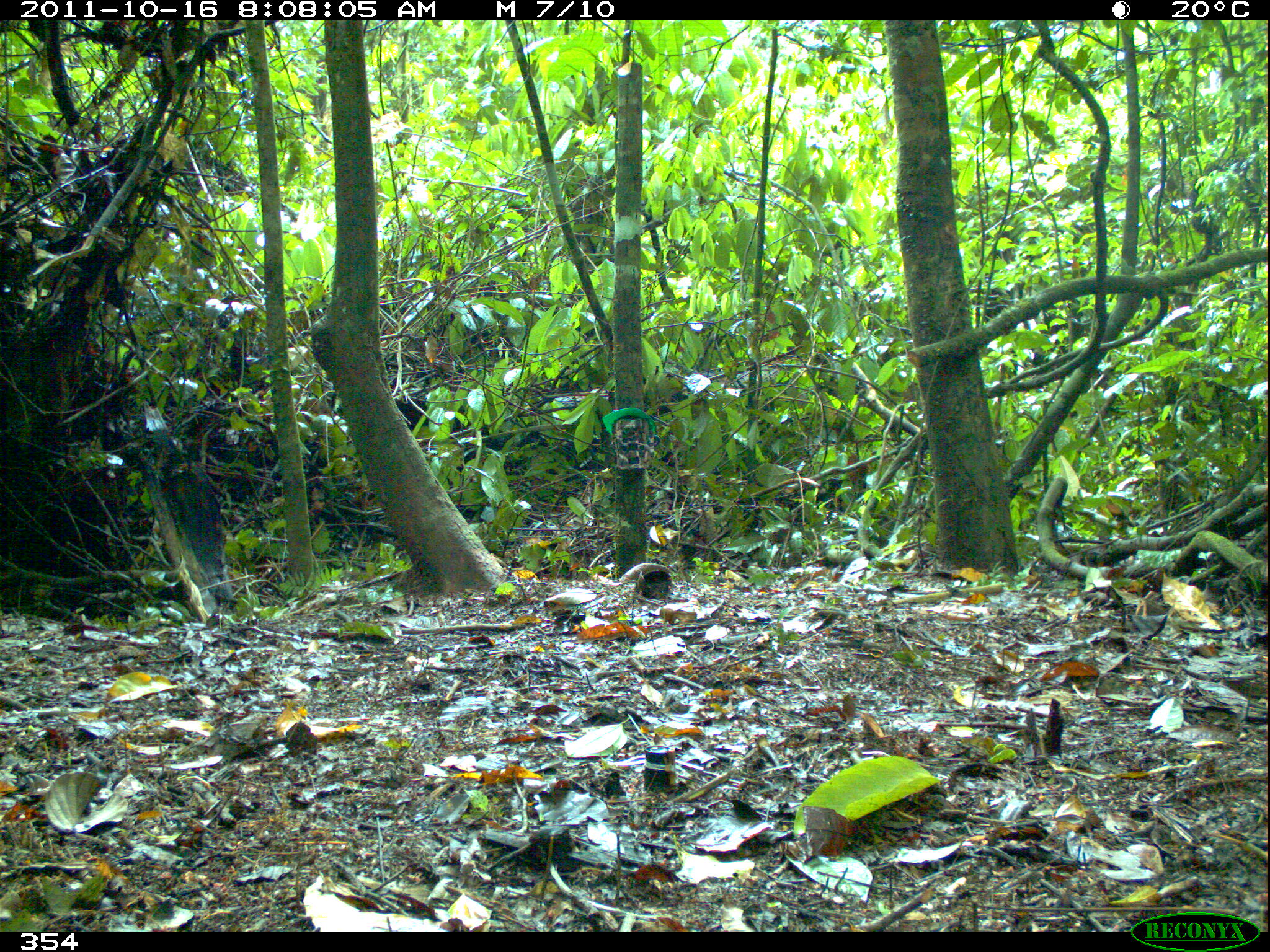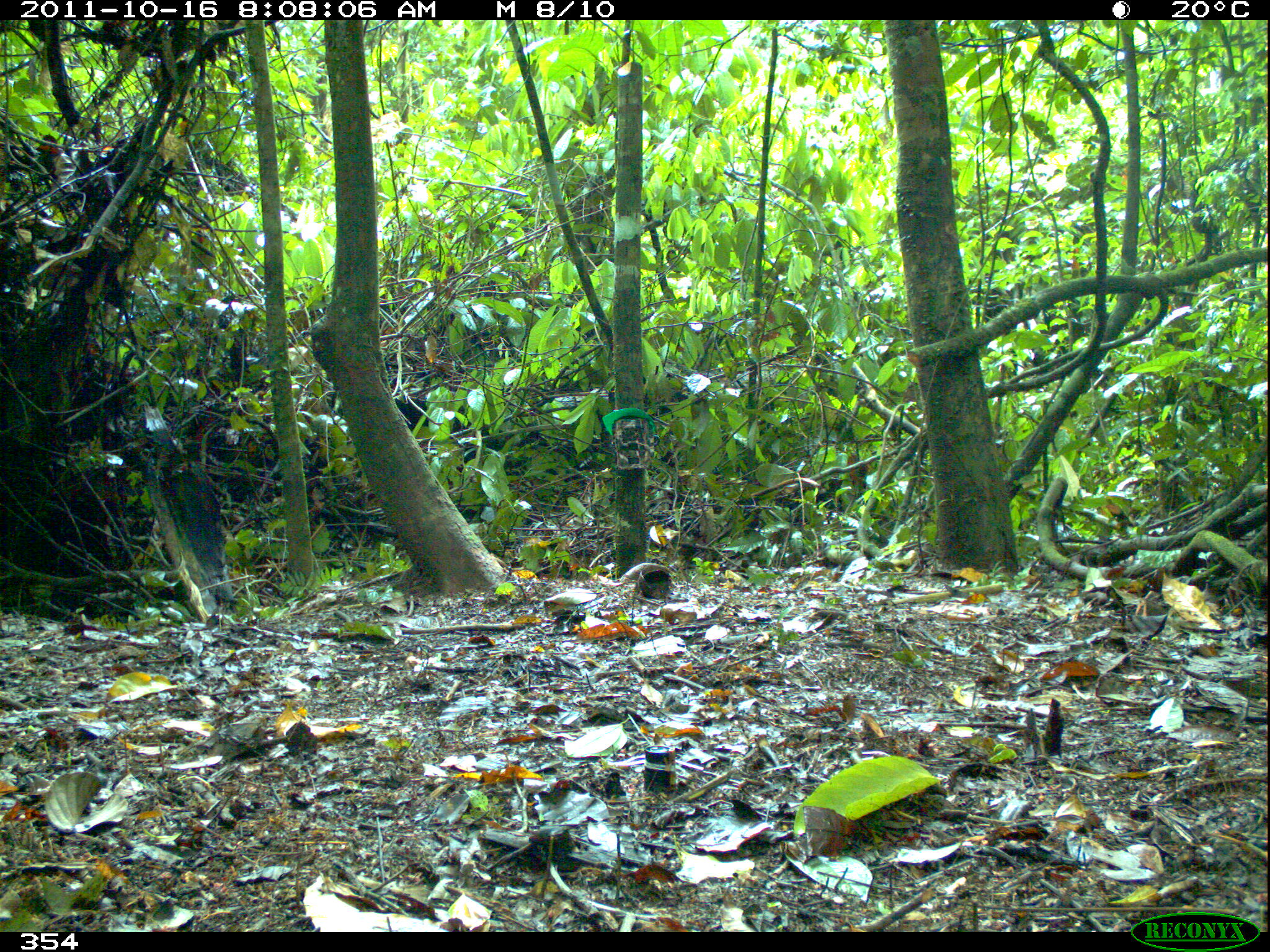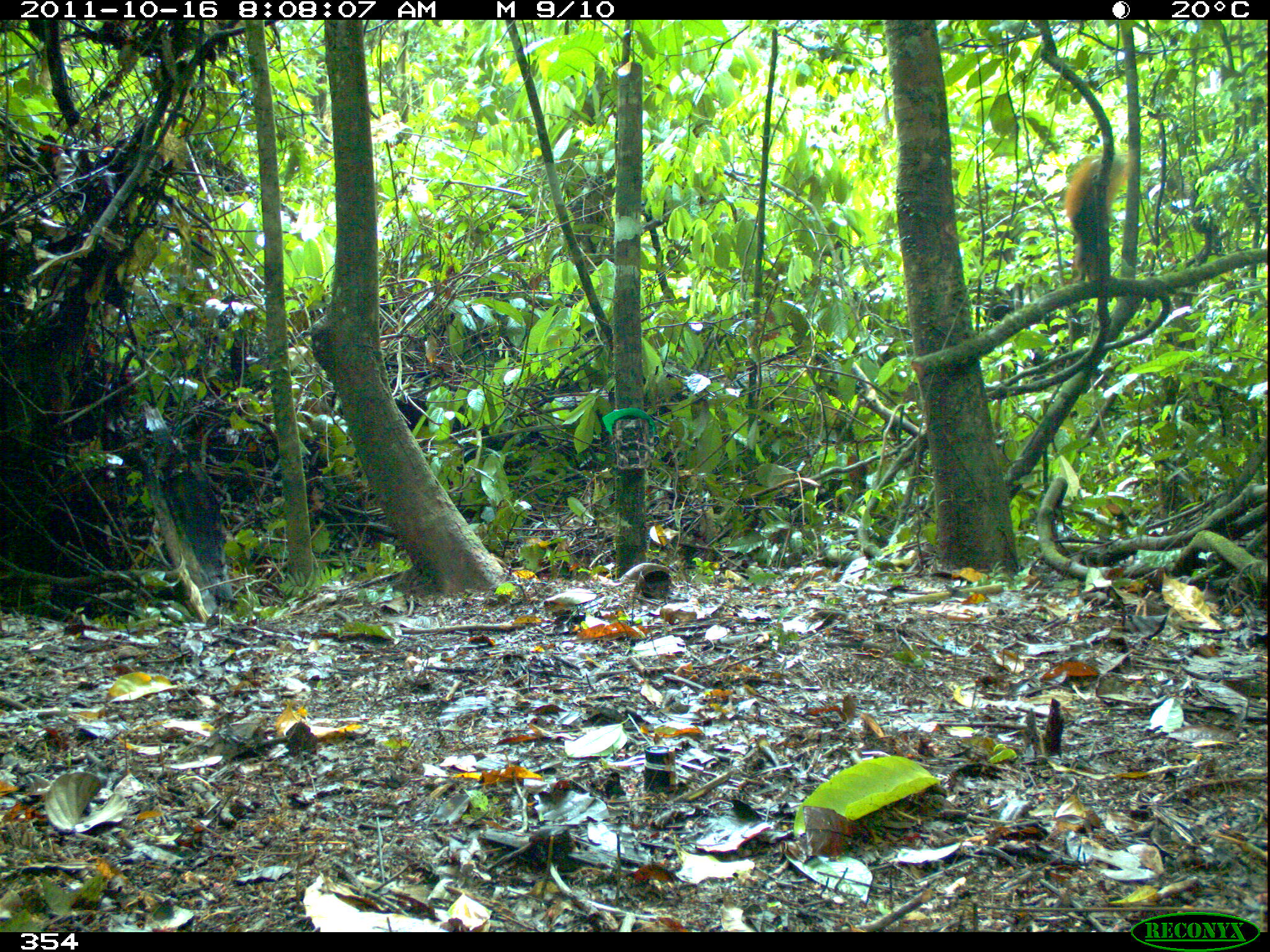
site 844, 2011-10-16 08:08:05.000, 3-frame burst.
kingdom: Animalia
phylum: Chordata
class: Mammalia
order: Rodentia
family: Sciuridae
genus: Sciurus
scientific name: Sciurus spadiceus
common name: southern amazon red squirrel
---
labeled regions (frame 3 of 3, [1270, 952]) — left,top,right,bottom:
sciurus spadiceus: 1062,151,1134,284